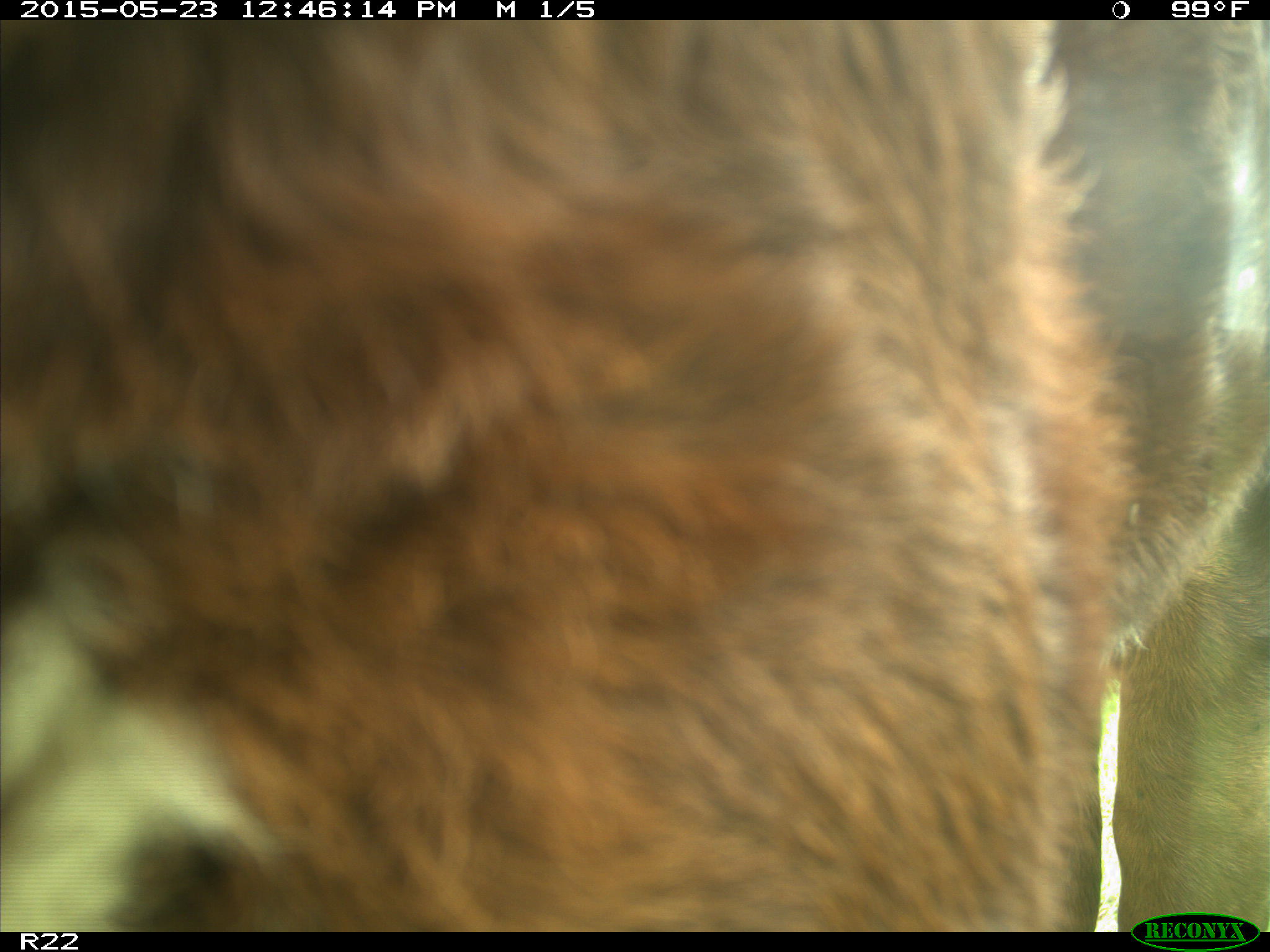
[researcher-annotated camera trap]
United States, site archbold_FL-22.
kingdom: Animalia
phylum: Chordata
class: Mammalia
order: Artiodactyla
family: Bovidae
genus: Bos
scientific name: Bos taurus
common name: domestic cow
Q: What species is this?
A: Bos taurus (domestic cow).